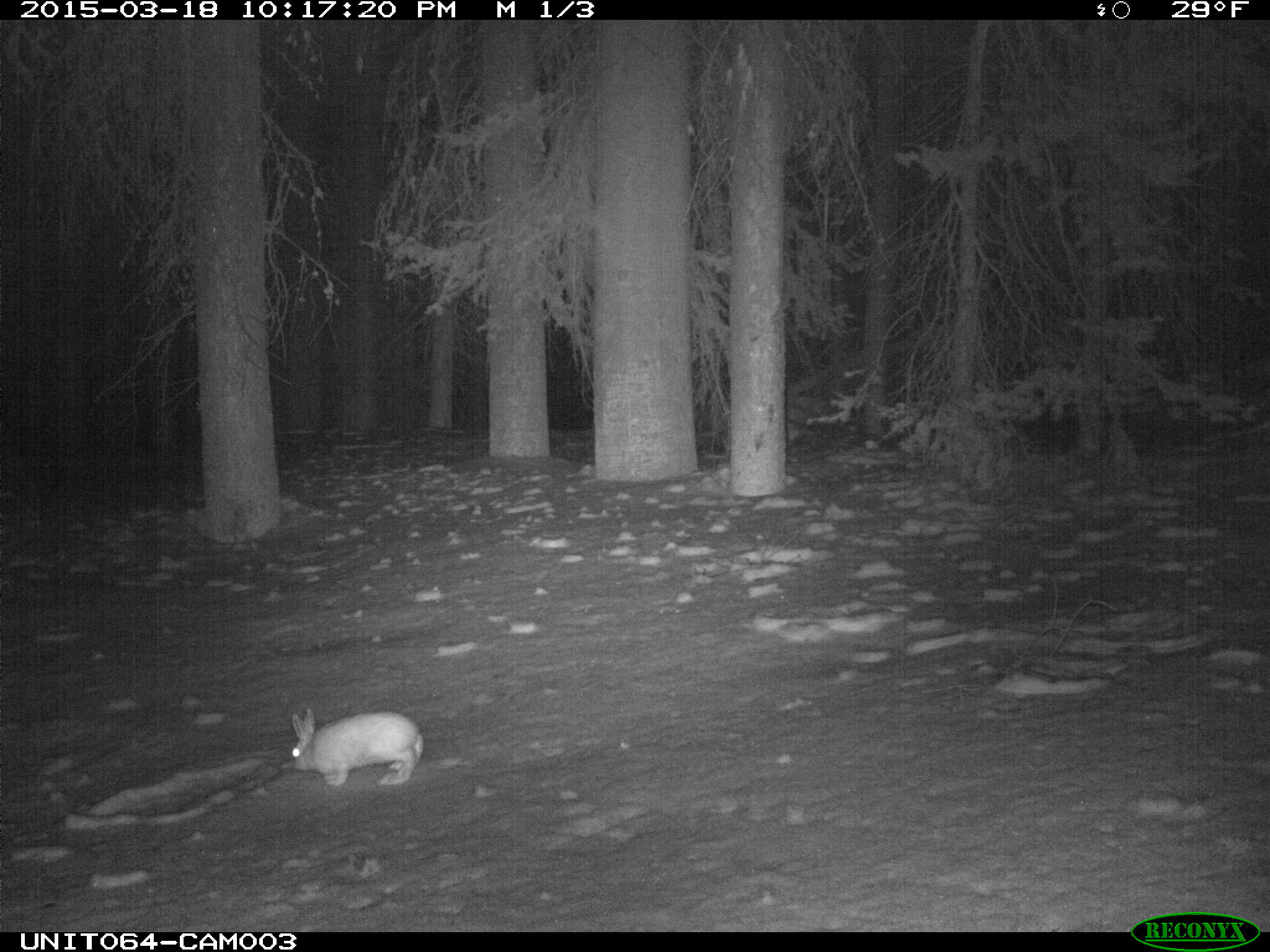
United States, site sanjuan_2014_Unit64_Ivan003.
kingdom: Animalia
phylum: Chordata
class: Mammalia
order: Lagomorpha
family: Leporidae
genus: Lepus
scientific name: Lepus americanus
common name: snowshoe hare